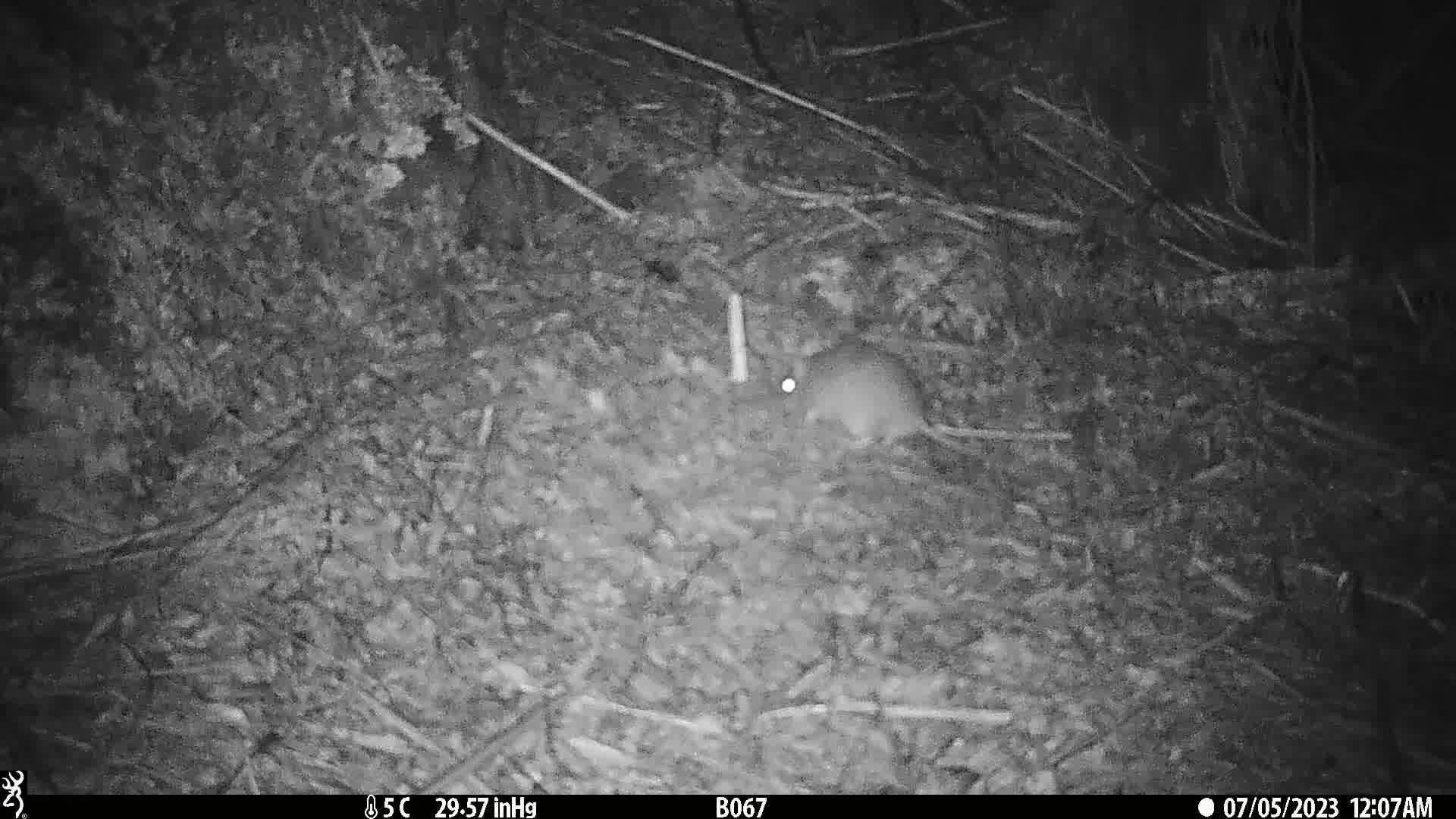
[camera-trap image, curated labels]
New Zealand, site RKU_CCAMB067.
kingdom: Animalia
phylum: Chordata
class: Mammalia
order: Rodentia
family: Muridae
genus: Rattus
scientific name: Rattus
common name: rat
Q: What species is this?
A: Rat (Rattus).